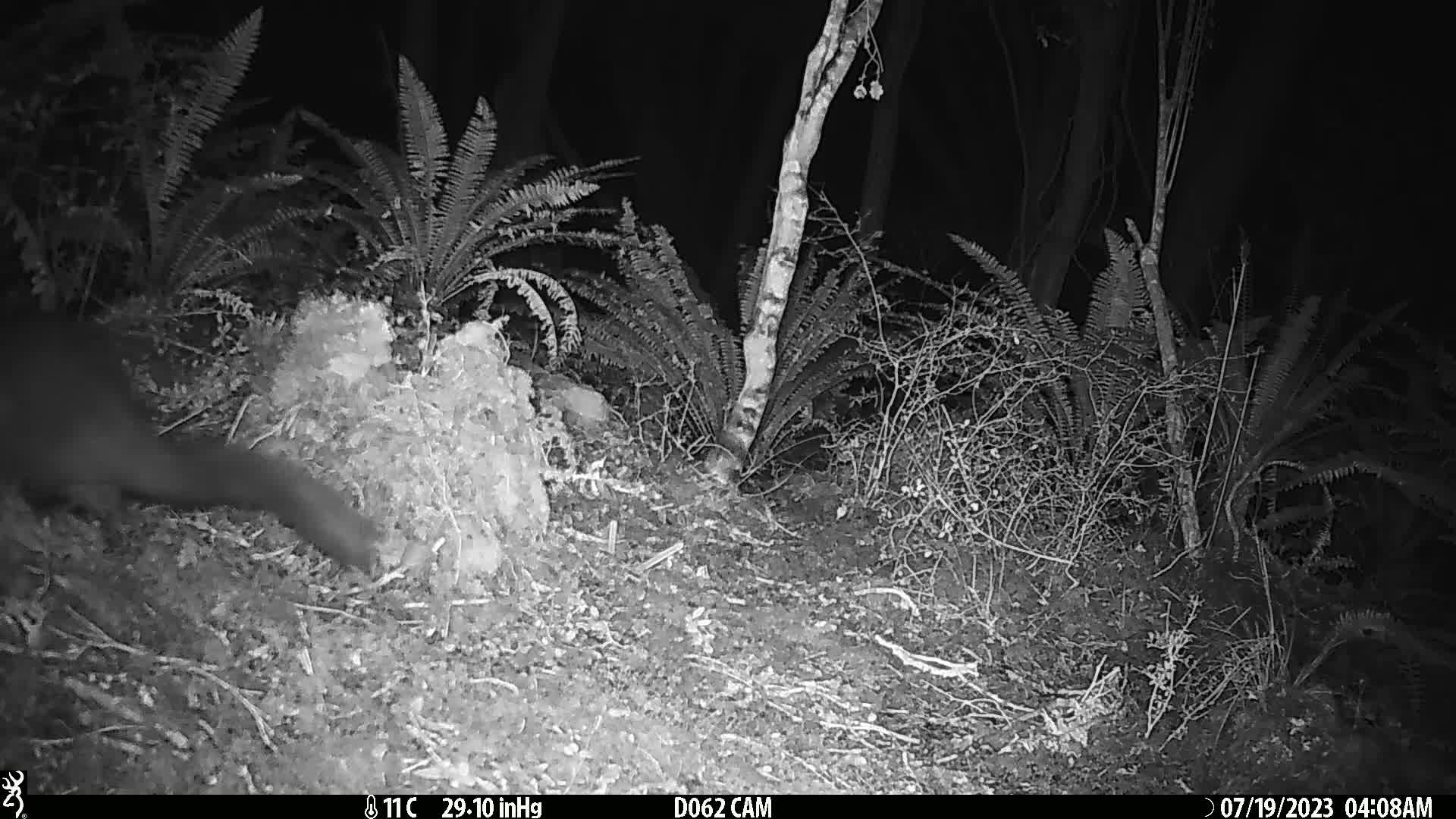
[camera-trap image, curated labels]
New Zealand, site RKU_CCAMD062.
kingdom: Animalia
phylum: Chordata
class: Mammalia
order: Diprotodontia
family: Phalangeridae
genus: Trichosurus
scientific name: Trichosurus vulpecula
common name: common brushtail possum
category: possum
Possum (common brushtail possum) (Trichosurus vulpecula).